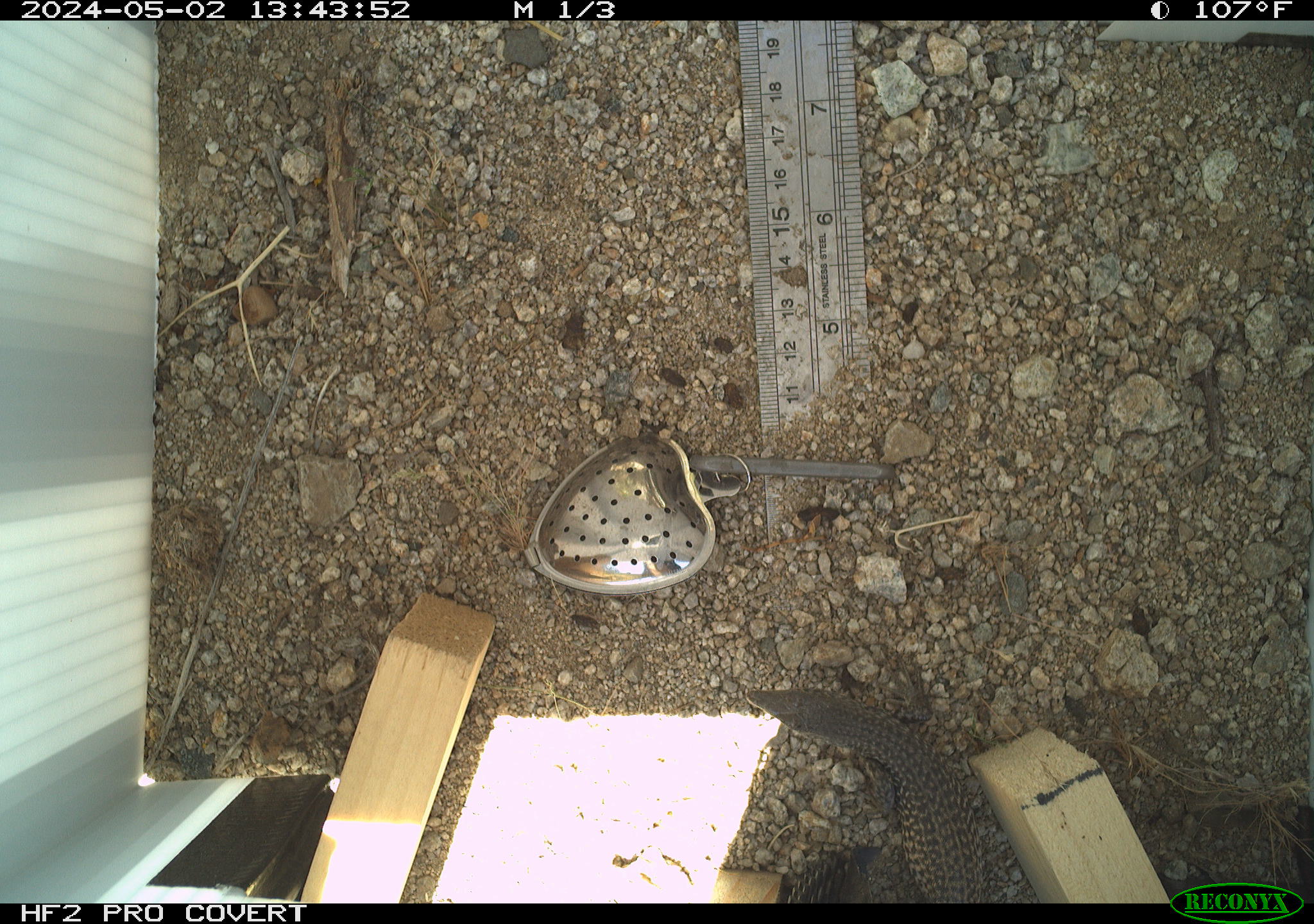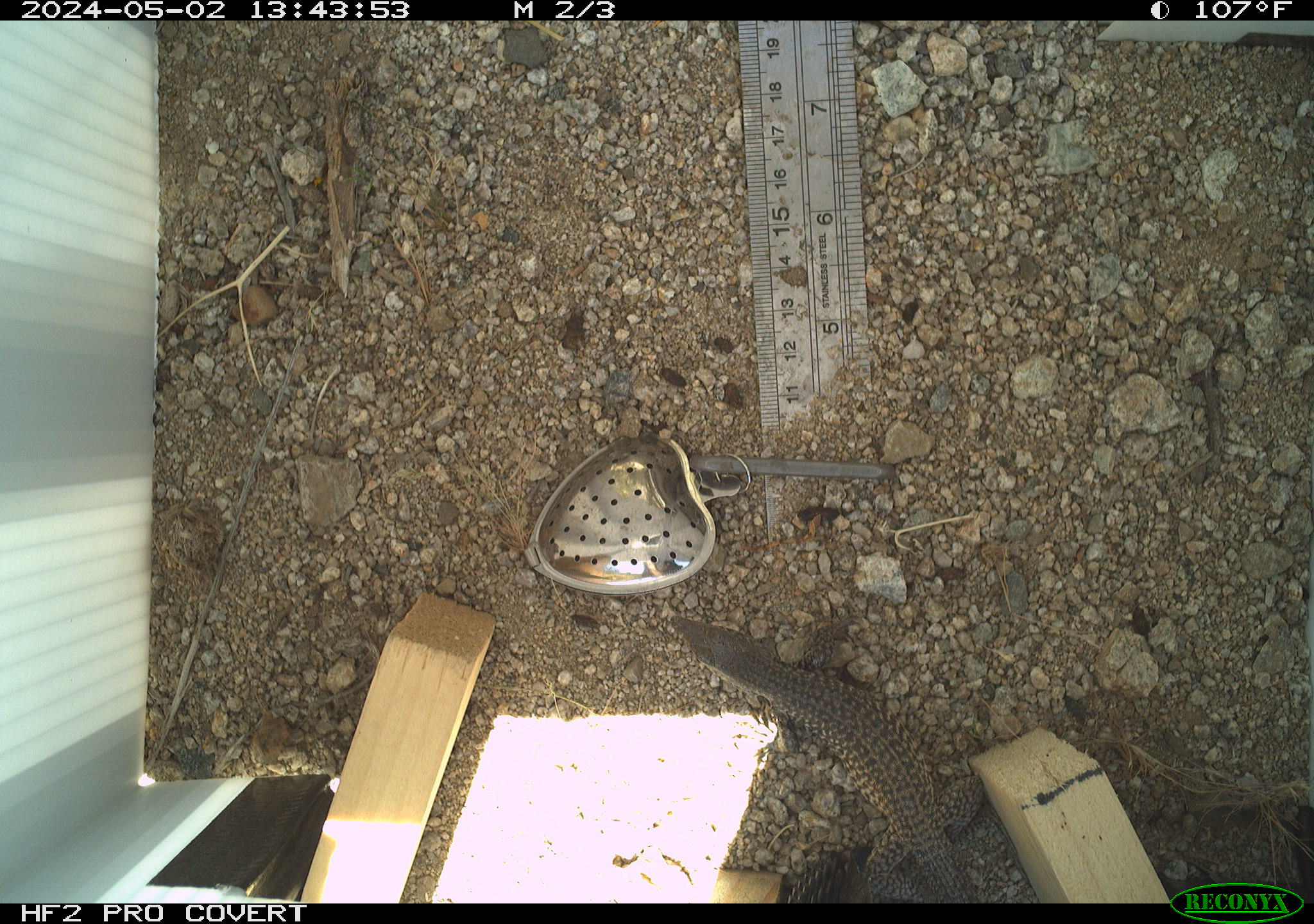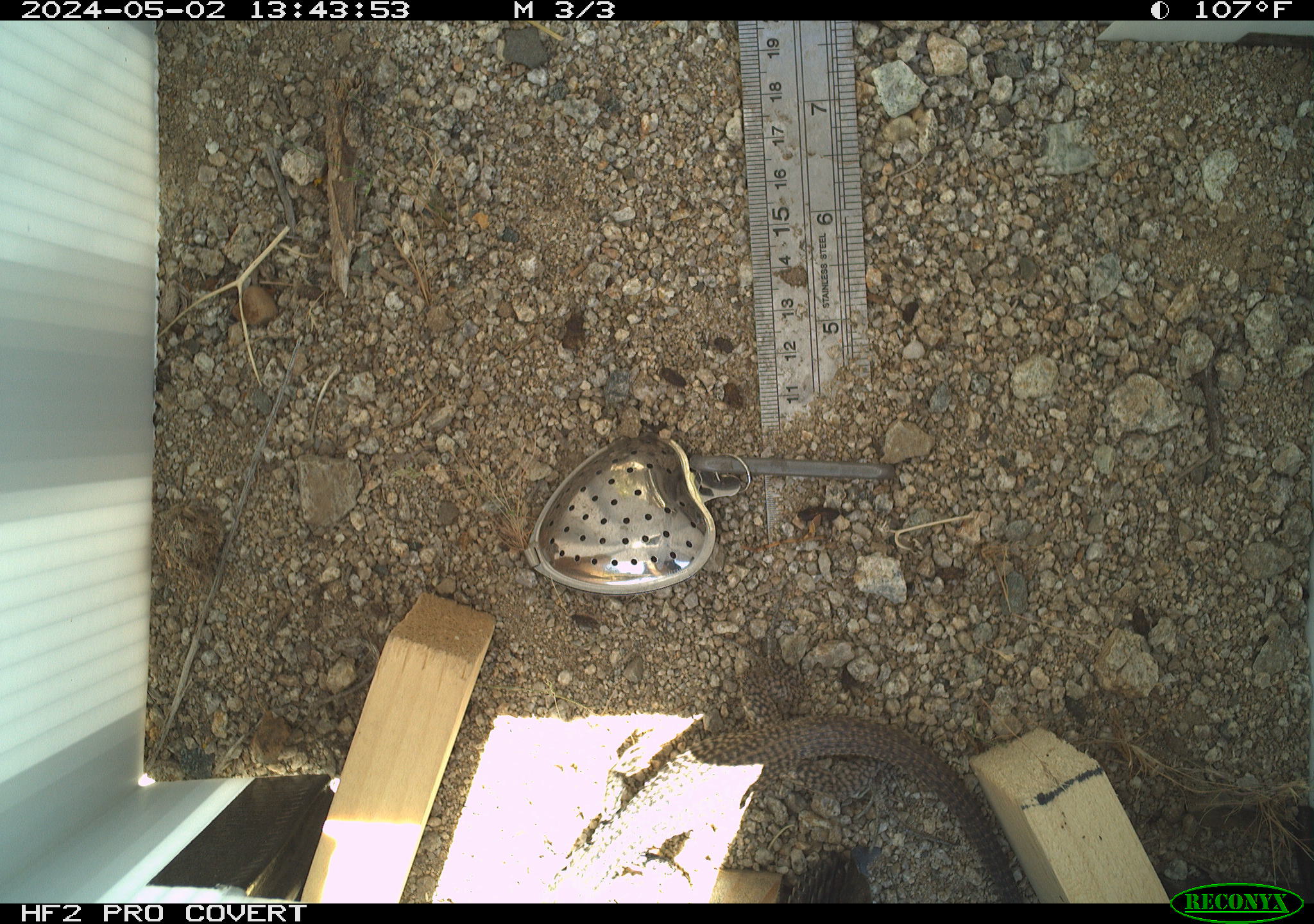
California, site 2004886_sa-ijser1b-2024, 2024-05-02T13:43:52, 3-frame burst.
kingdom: Animalia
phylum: Chordata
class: Reptilia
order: Squamata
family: Teiidae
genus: Aspidoscelis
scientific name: Aspidoscelis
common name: whiptail lizards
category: aspidoscelis species